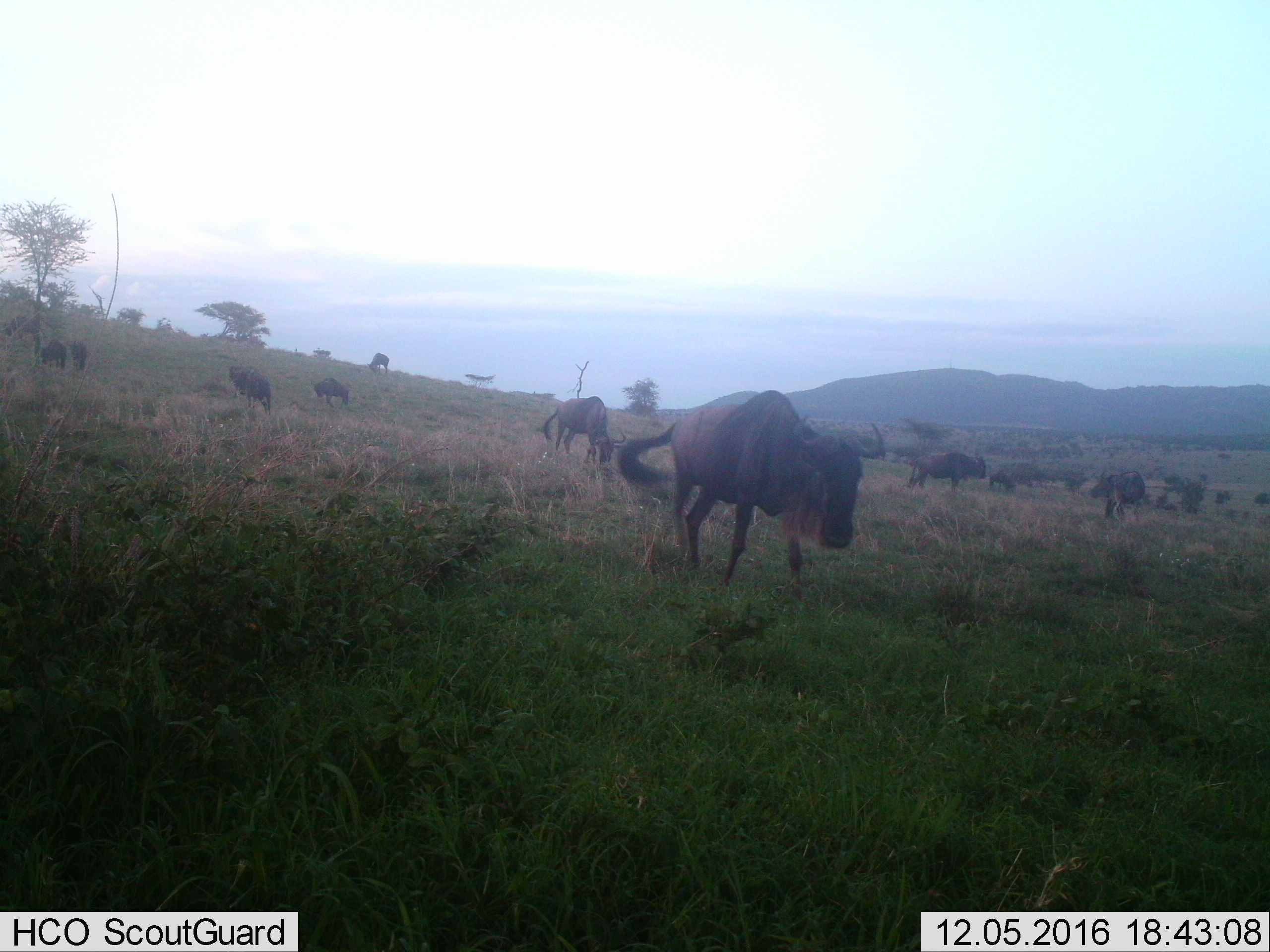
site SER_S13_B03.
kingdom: Animalia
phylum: Chordata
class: Mammalia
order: Artiodactyla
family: Bovidae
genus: Connochaetes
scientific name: Connochaetes taurinus taurinus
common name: blue wildebeest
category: wildebeestblue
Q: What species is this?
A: Wildebeestblue (blue wildebeest) (Connochaetes taurinus taurinus).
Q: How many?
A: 11-50.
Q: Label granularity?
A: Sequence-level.